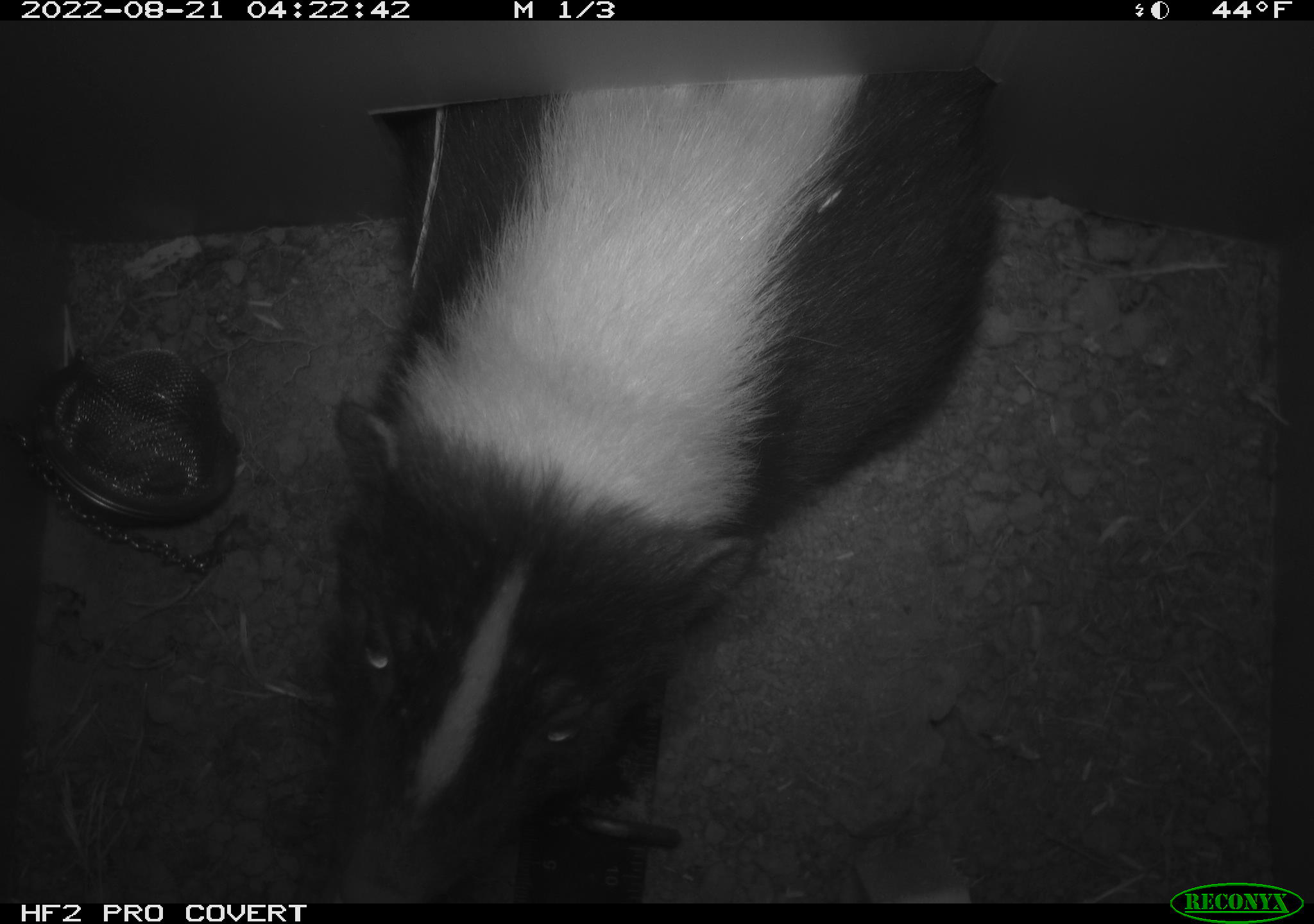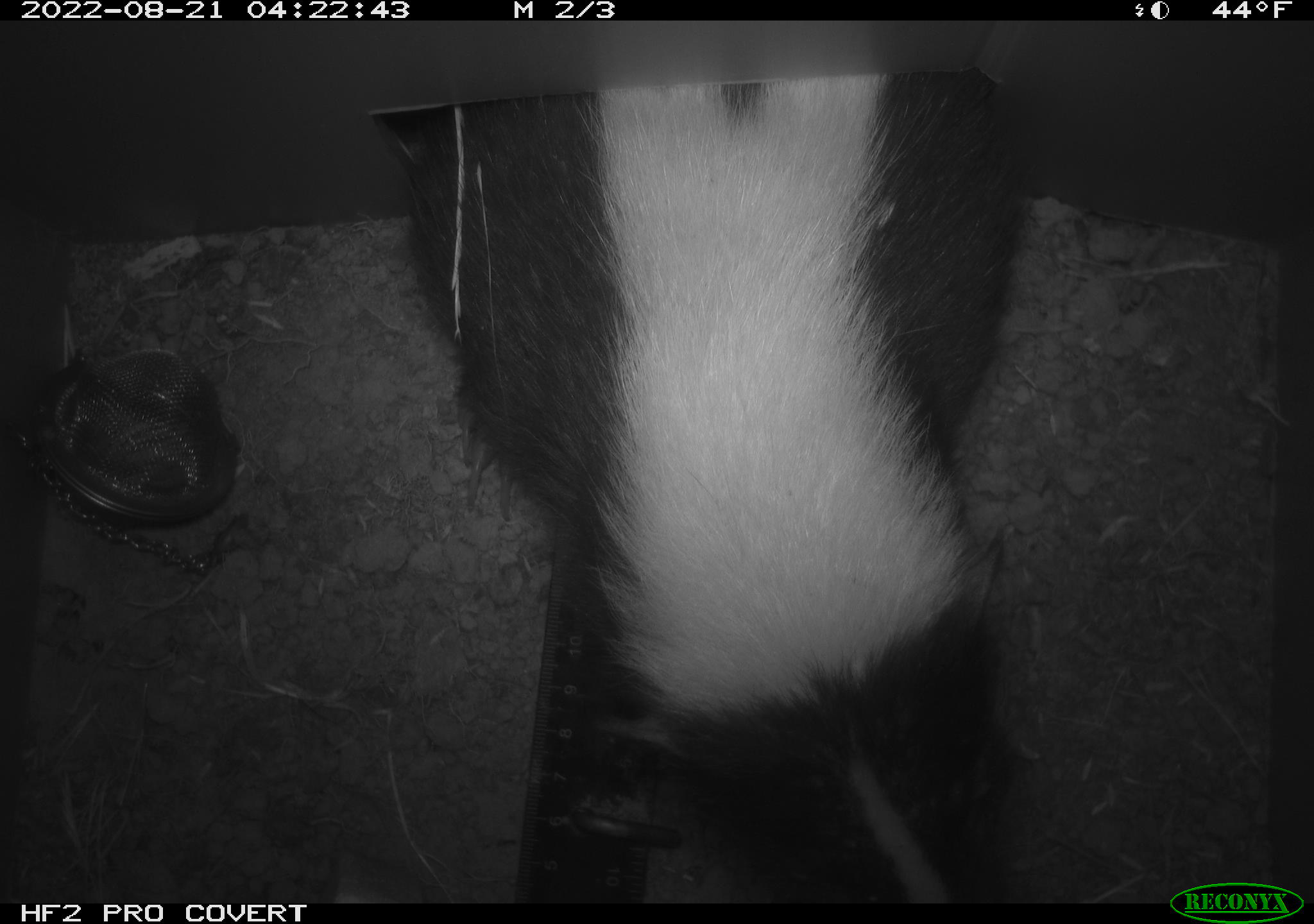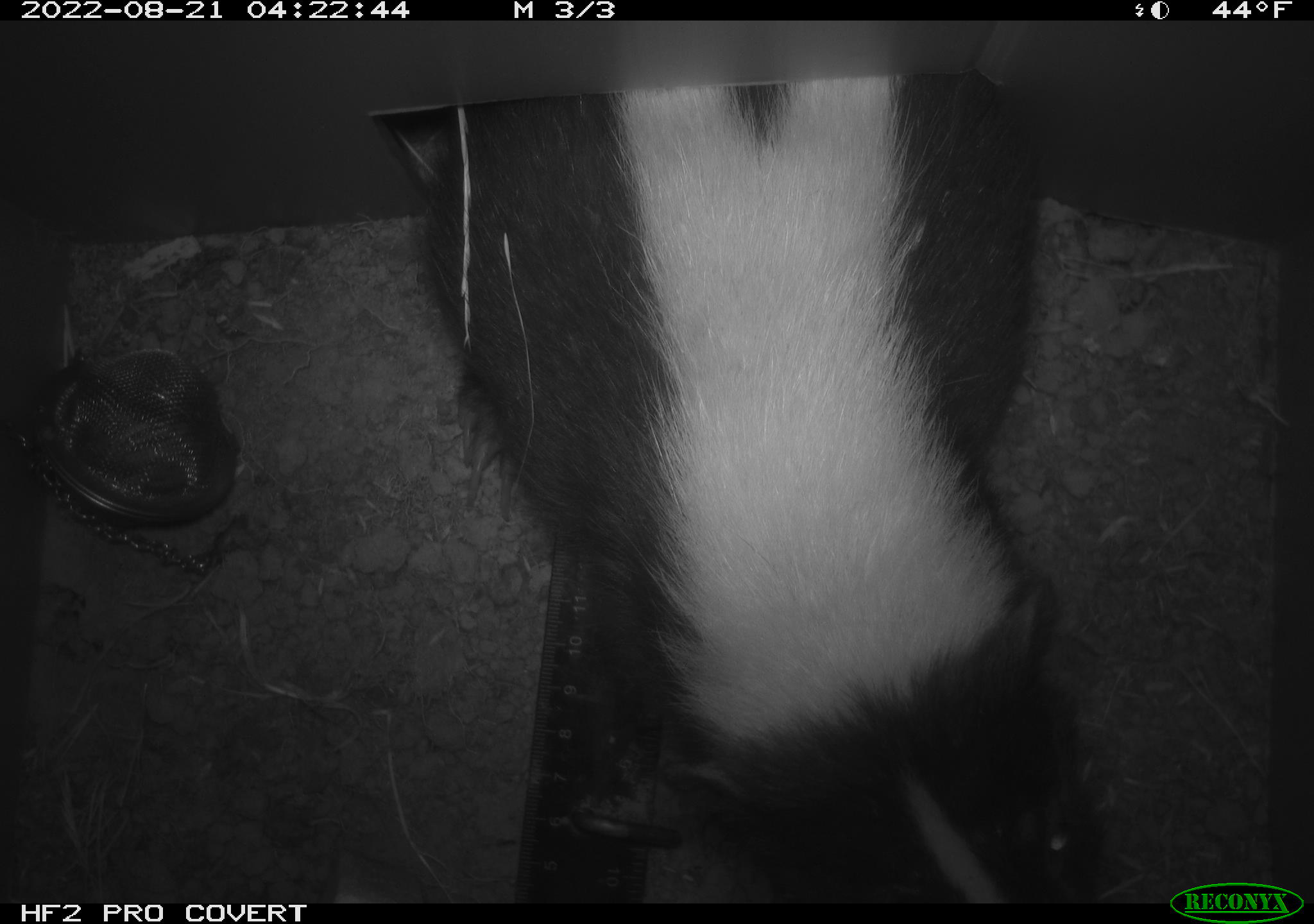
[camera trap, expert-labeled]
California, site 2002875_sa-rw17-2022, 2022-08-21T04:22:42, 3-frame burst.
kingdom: Animalia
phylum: Chordata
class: Mammalia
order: Carnivora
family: Mephitidae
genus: Mephitis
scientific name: Mephitis mephitis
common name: striped skunk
Striped skunk (Mephitis mephitis).